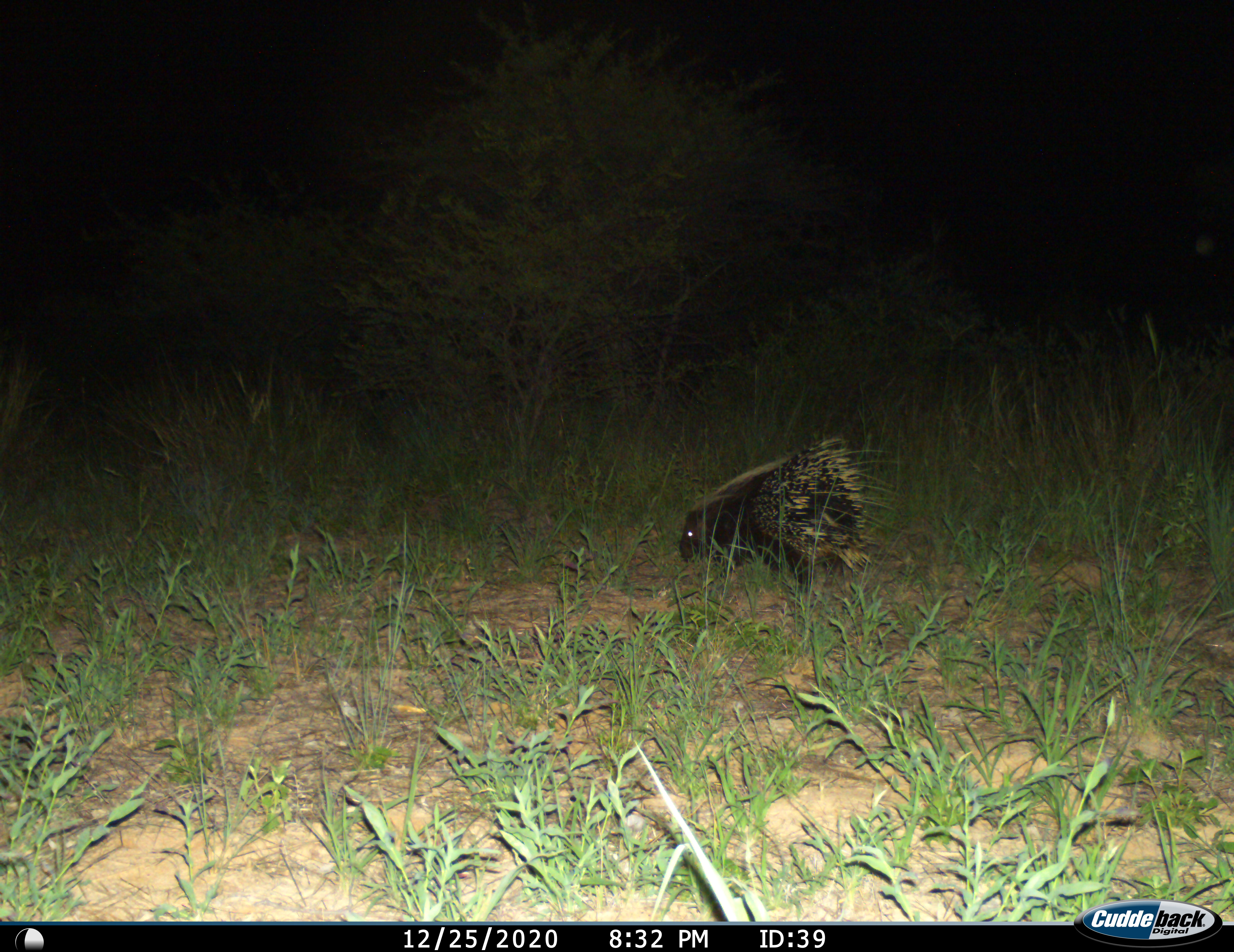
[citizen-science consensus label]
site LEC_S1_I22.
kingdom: Animalia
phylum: Chordata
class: Mammalia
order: Rodentia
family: Hystricidae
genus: Hystrix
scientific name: Hystrix cristata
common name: crested porcupine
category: porcupine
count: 1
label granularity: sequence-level